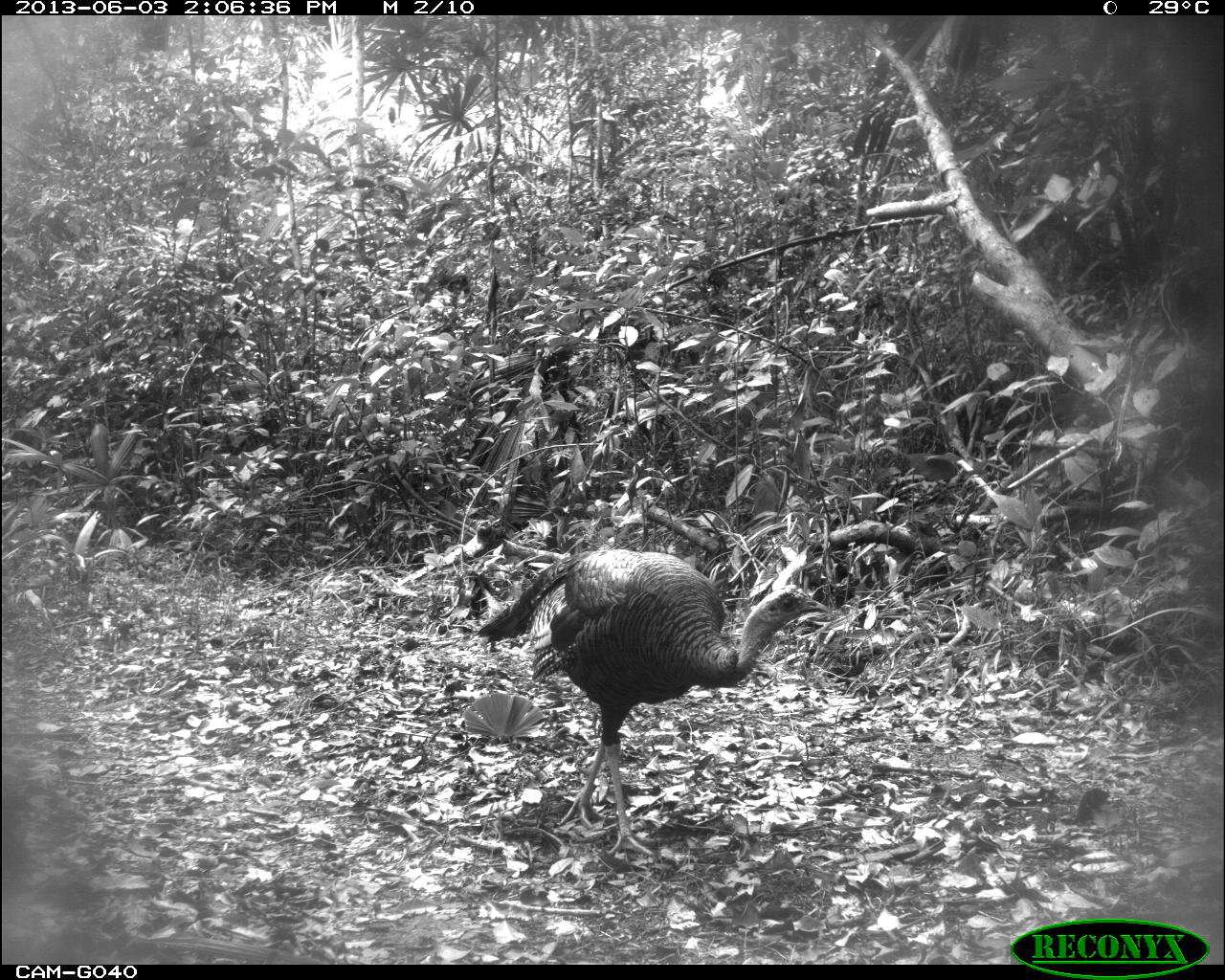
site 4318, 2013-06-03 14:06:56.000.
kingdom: Animalia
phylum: Chordata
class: Aves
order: Galliformes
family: Phasianidae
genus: Meleagris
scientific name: Meleagris ocellata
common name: ocellated turkey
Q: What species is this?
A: Meleagris ocellata (ocellated turkey).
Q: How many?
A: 1.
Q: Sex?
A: Male.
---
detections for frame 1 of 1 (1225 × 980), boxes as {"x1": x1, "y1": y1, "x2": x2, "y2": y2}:
meleagris ocellata: {"x1": 476, "y1": 548, "x2": 828, "y2": 855}